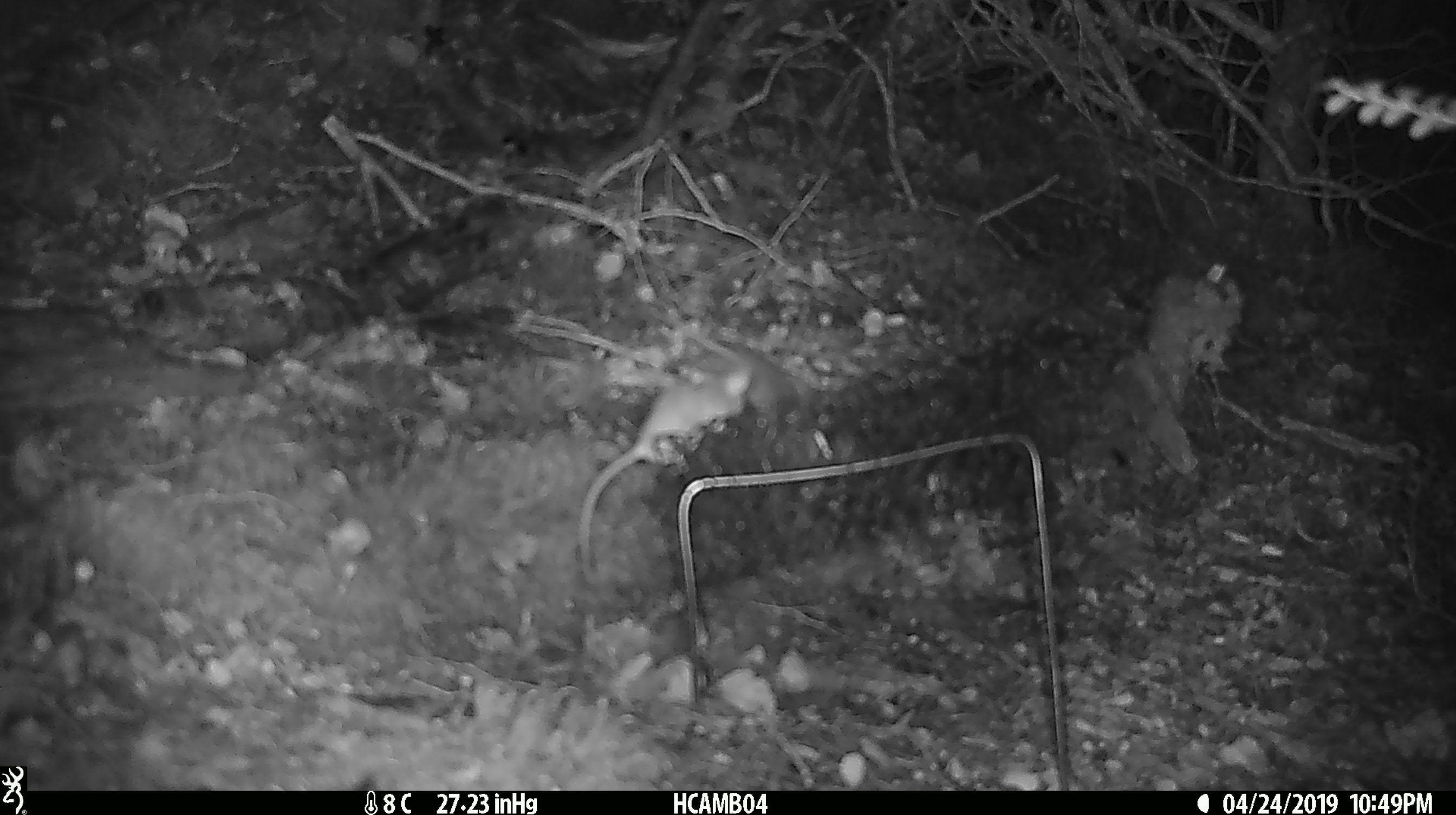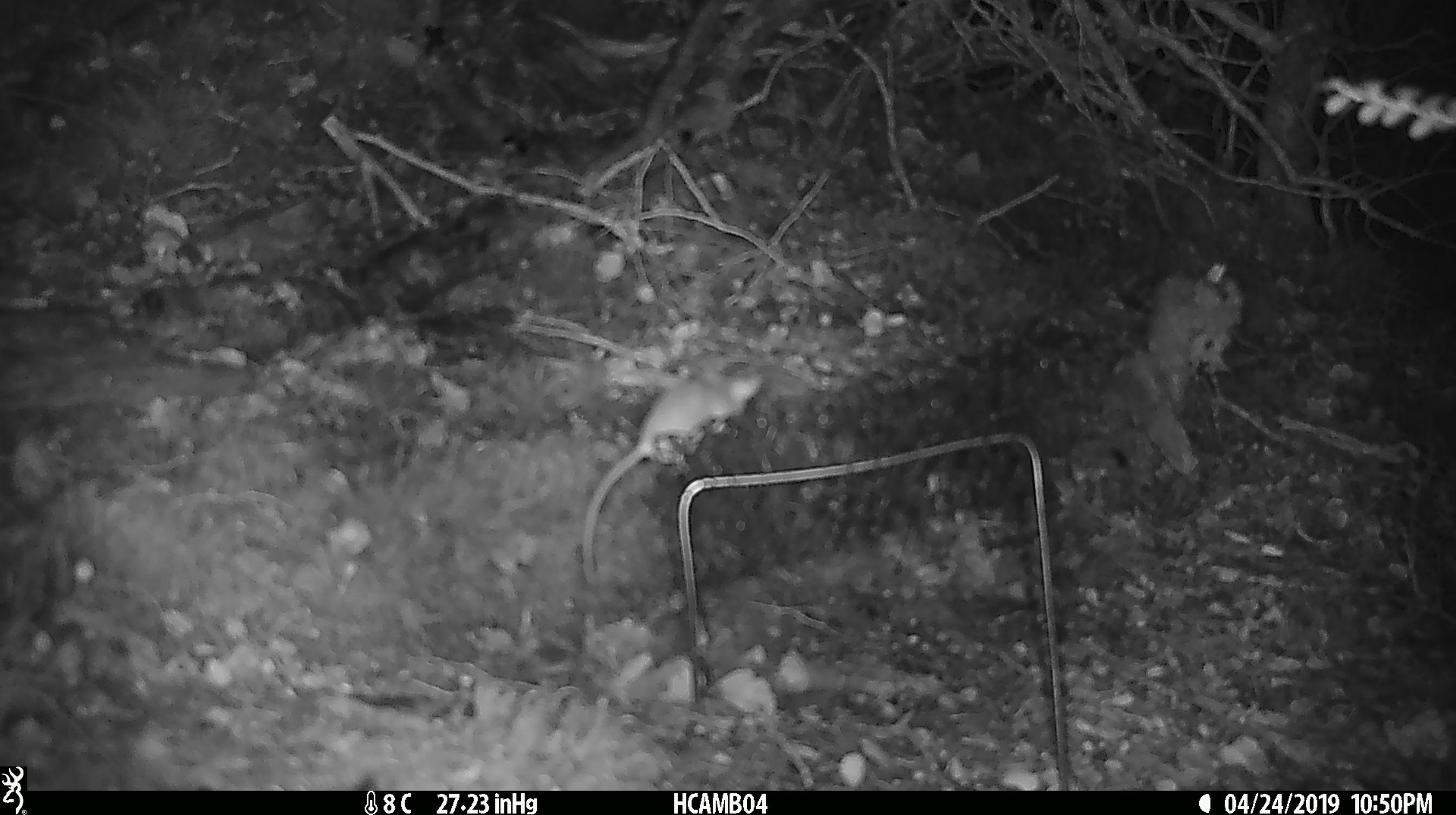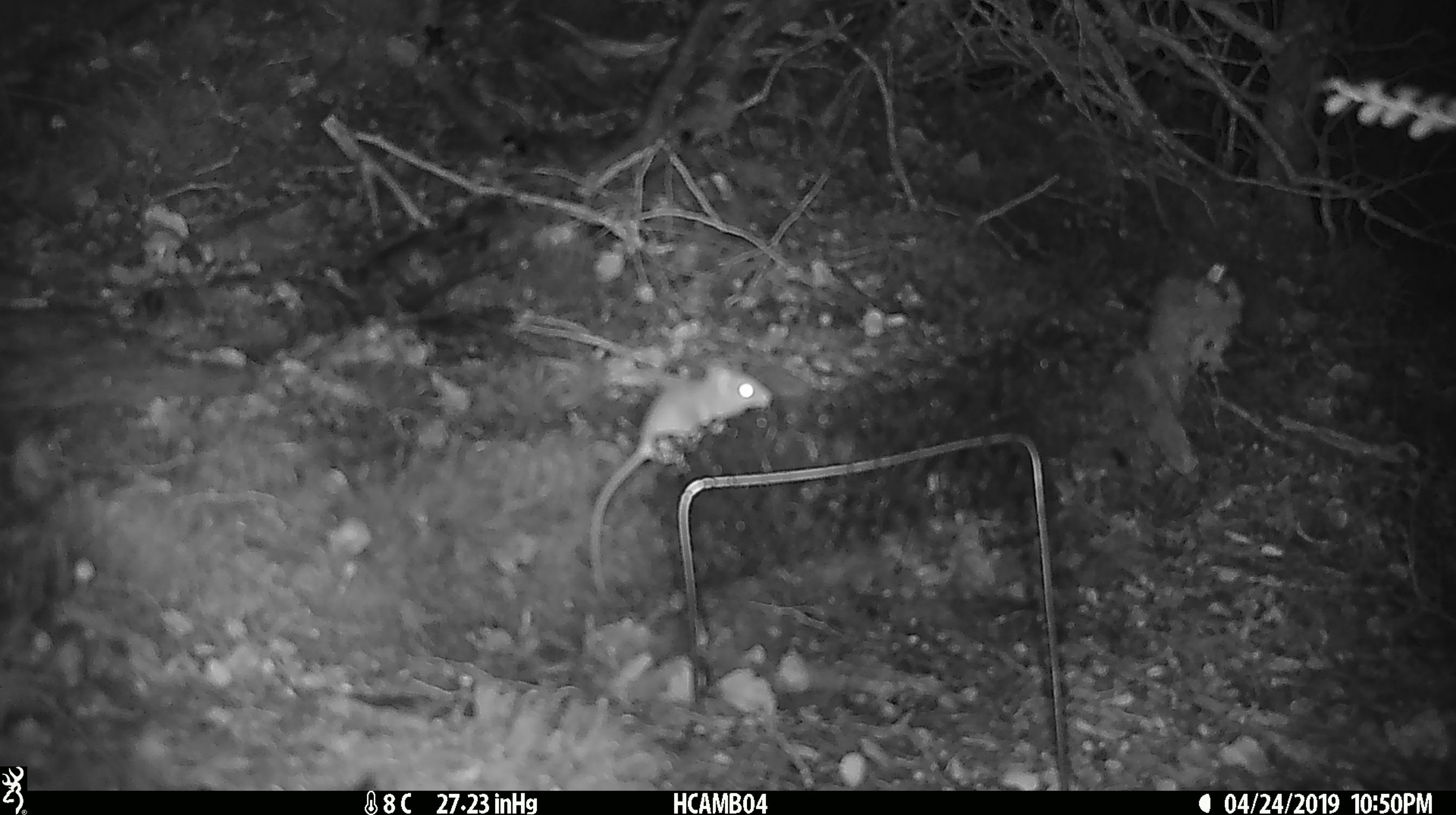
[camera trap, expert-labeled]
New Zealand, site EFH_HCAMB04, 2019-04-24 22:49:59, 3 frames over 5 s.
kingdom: Animalia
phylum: Chordata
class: Mammalia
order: Rodentia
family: Muridae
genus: Mus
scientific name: Mus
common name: mouse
Mouse (Mus).